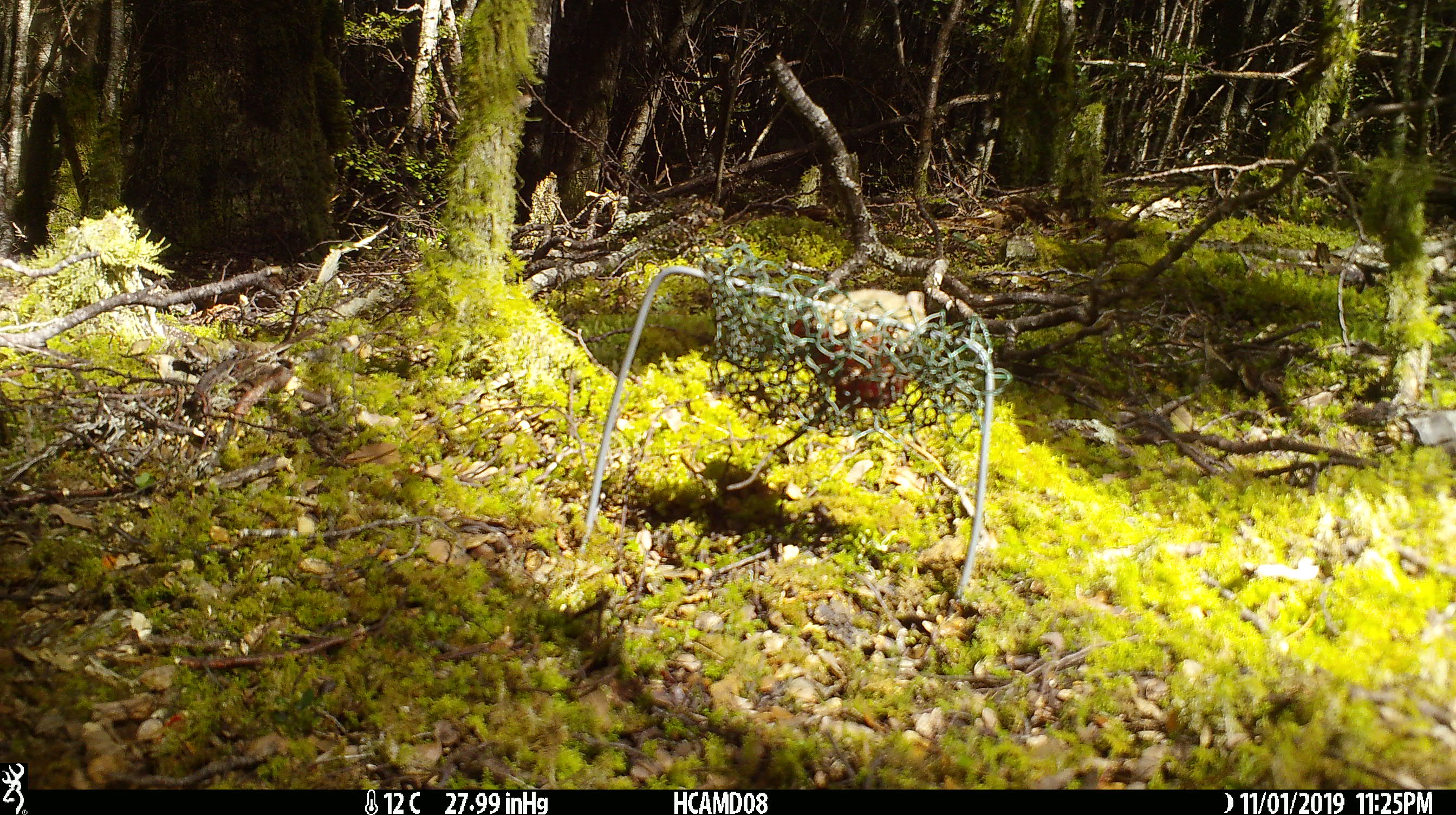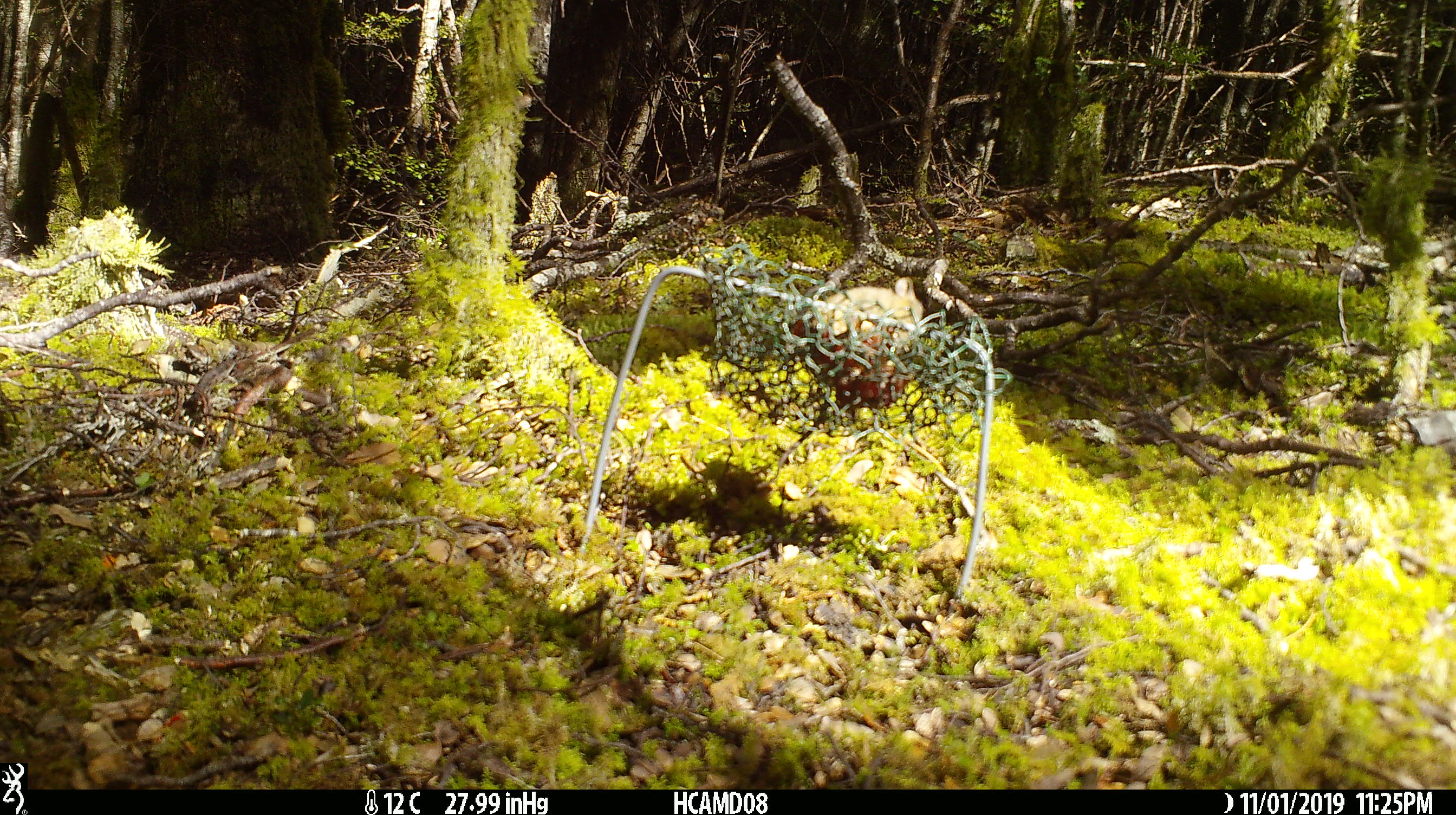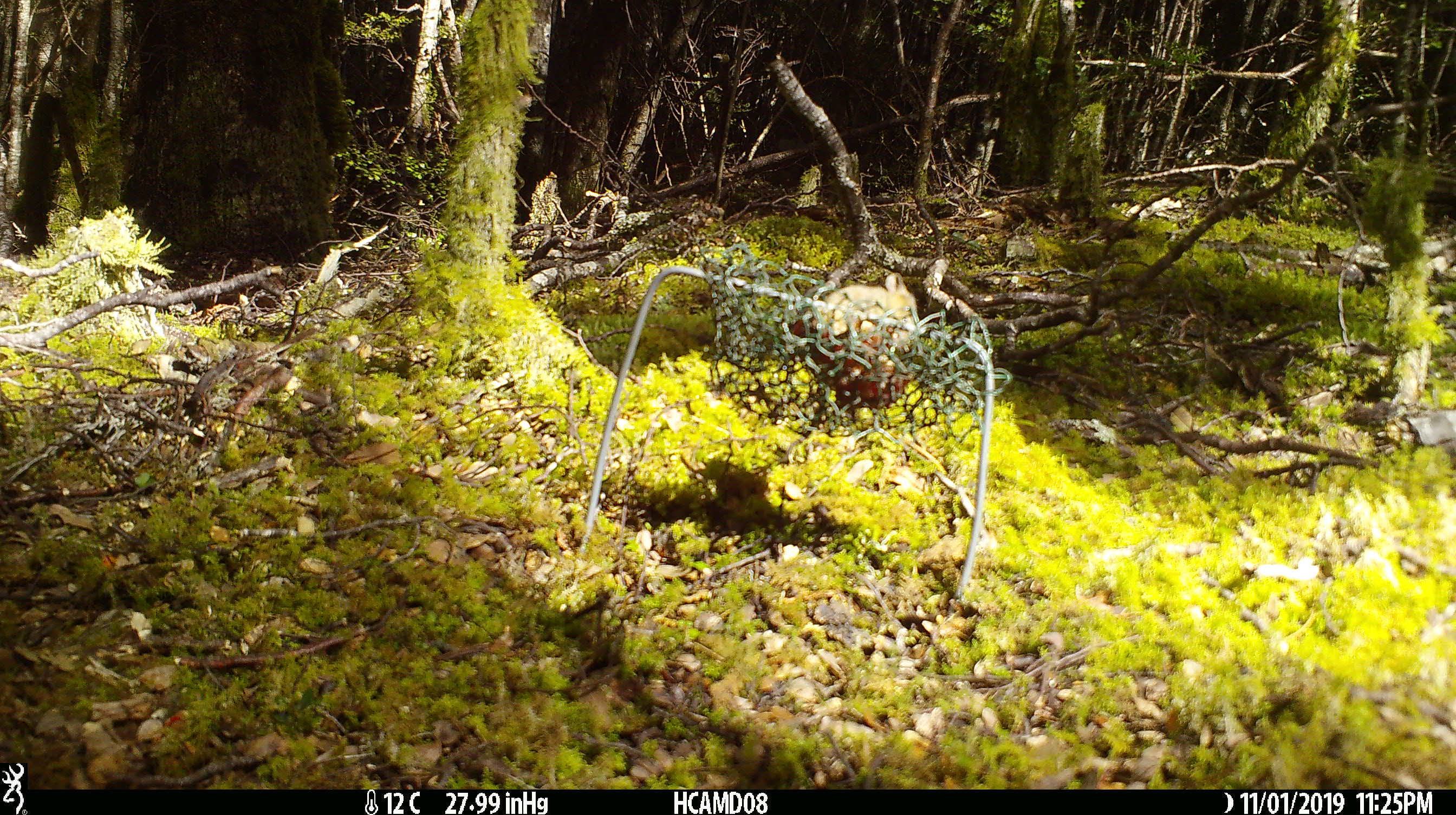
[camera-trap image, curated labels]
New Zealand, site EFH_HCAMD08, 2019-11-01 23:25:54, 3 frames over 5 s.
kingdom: Animalia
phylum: Chordata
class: Mammalia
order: Rodentia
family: Muridae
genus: Mus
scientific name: Mus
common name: mouse